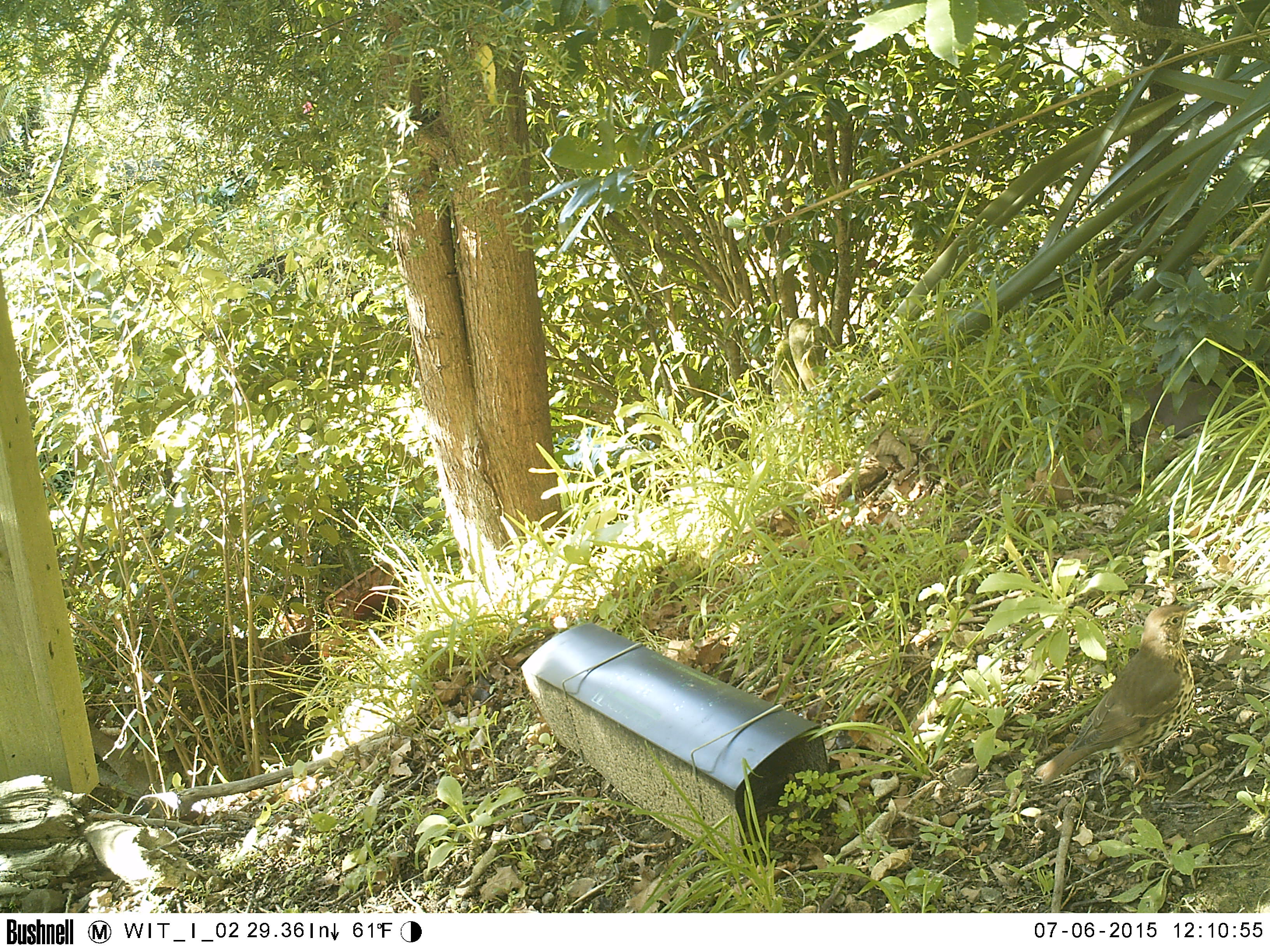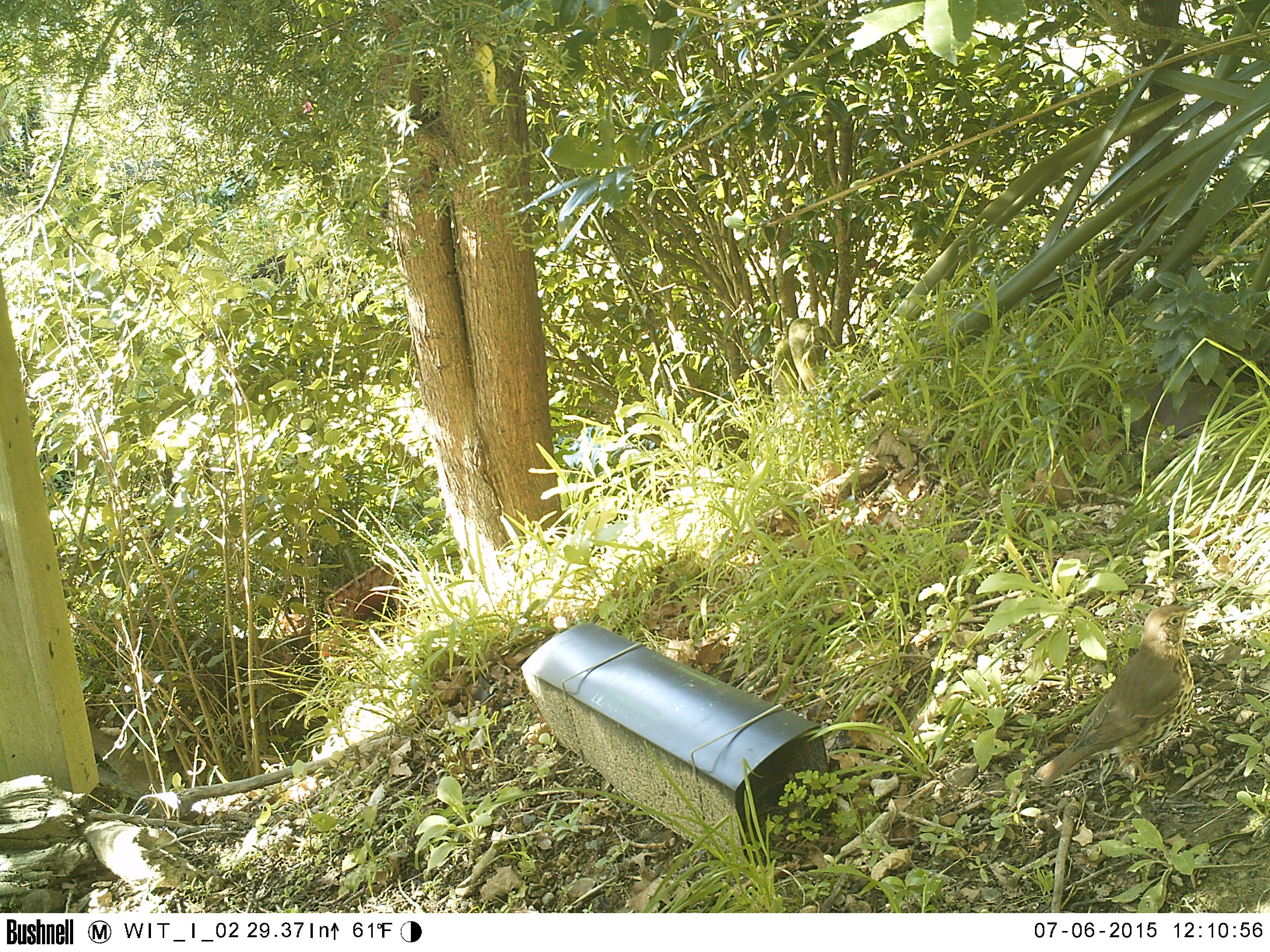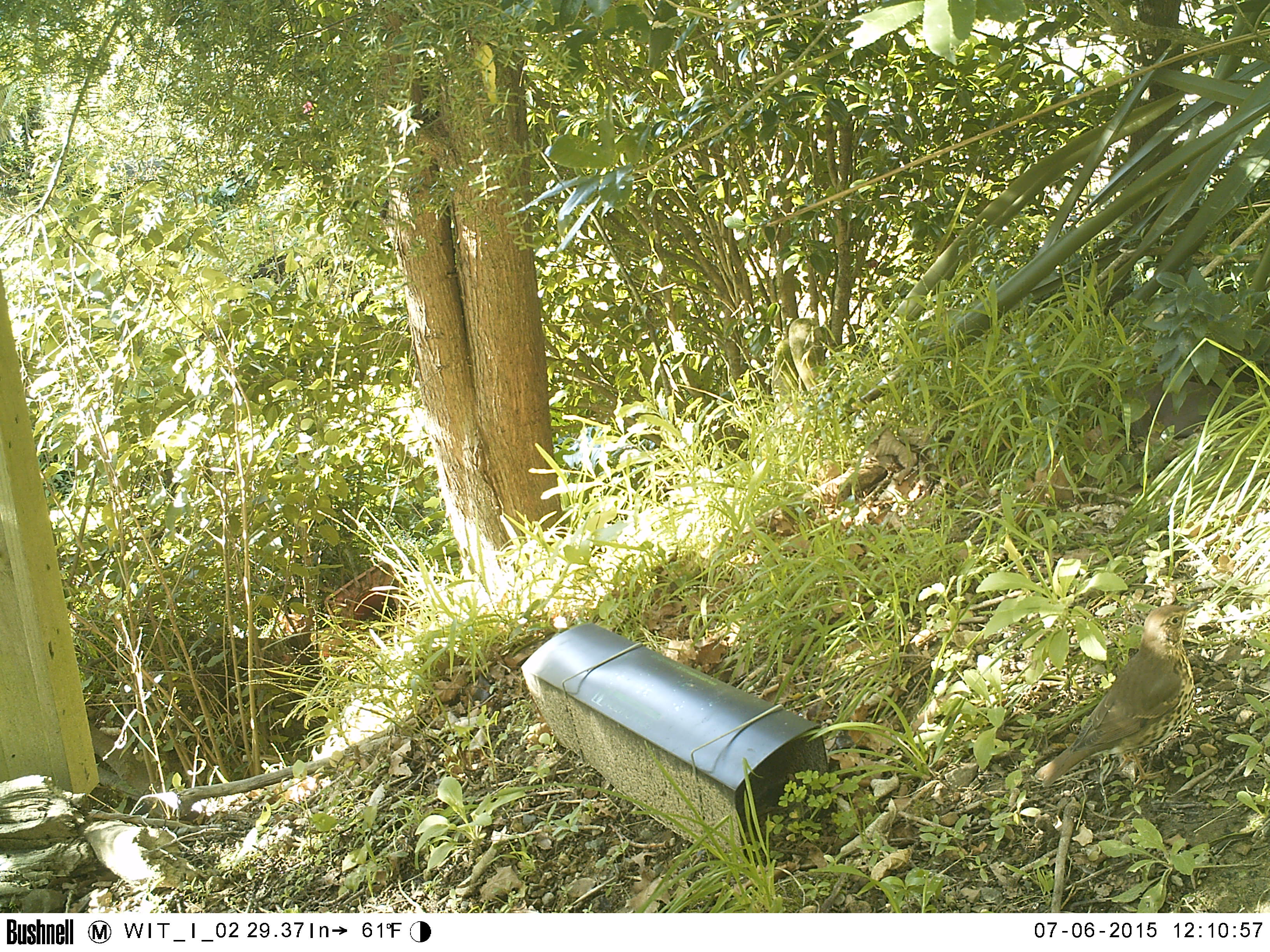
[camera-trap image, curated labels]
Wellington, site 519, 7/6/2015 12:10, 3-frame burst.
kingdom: Animalia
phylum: Chordata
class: Aves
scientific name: Aves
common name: bird